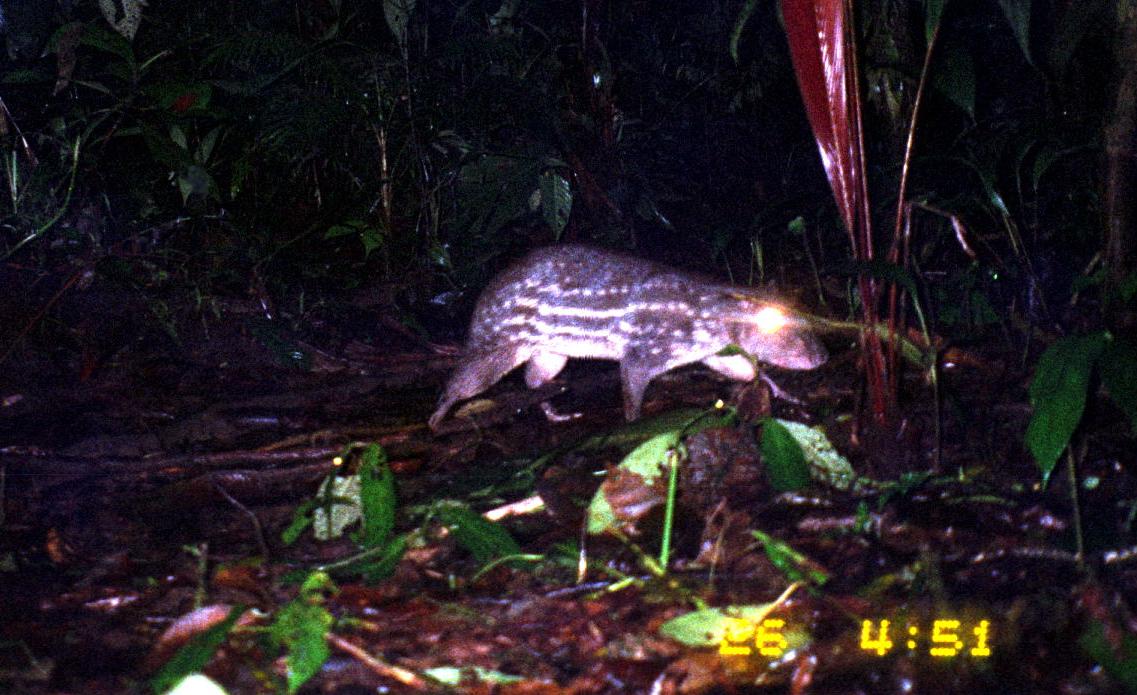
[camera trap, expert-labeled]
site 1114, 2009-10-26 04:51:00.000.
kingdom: Animalia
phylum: Chordata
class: Mammalia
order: Rodentia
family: Cuniculidae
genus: Cuniculus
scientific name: Cuniculus paca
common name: spotted paca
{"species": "Cuniculus paca (spotted paca)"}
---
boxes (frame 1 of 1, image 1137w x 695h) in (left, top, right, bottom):
cuniculus paca: (425, 246, 831, 434)